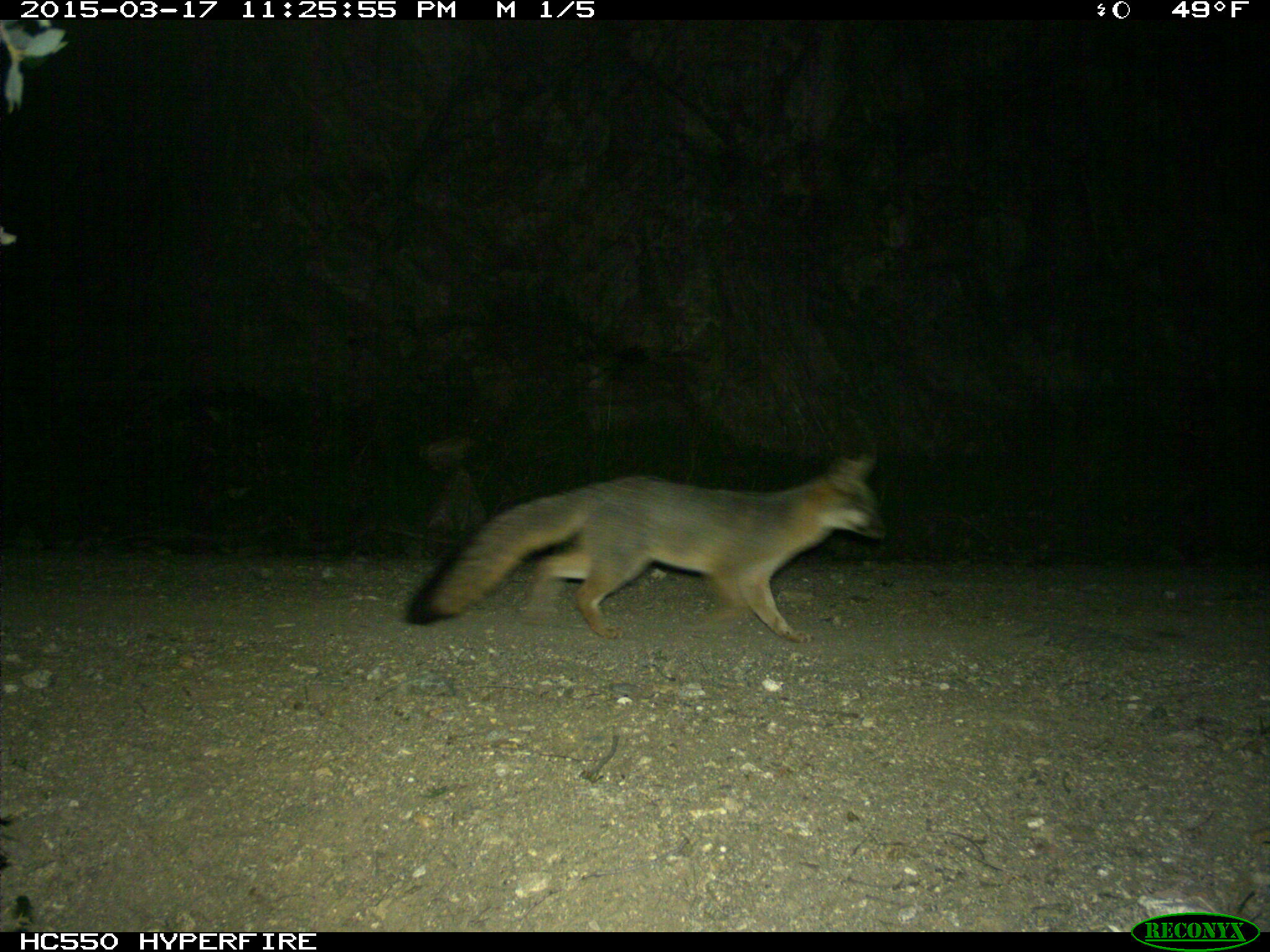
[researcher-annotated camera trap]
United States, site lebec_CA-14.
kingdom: Animalia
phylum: Chordata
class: Mammalia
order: Carnivora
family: Canidae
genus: Urocyon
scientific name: Urocyon cinereoargenteus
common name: gray fox